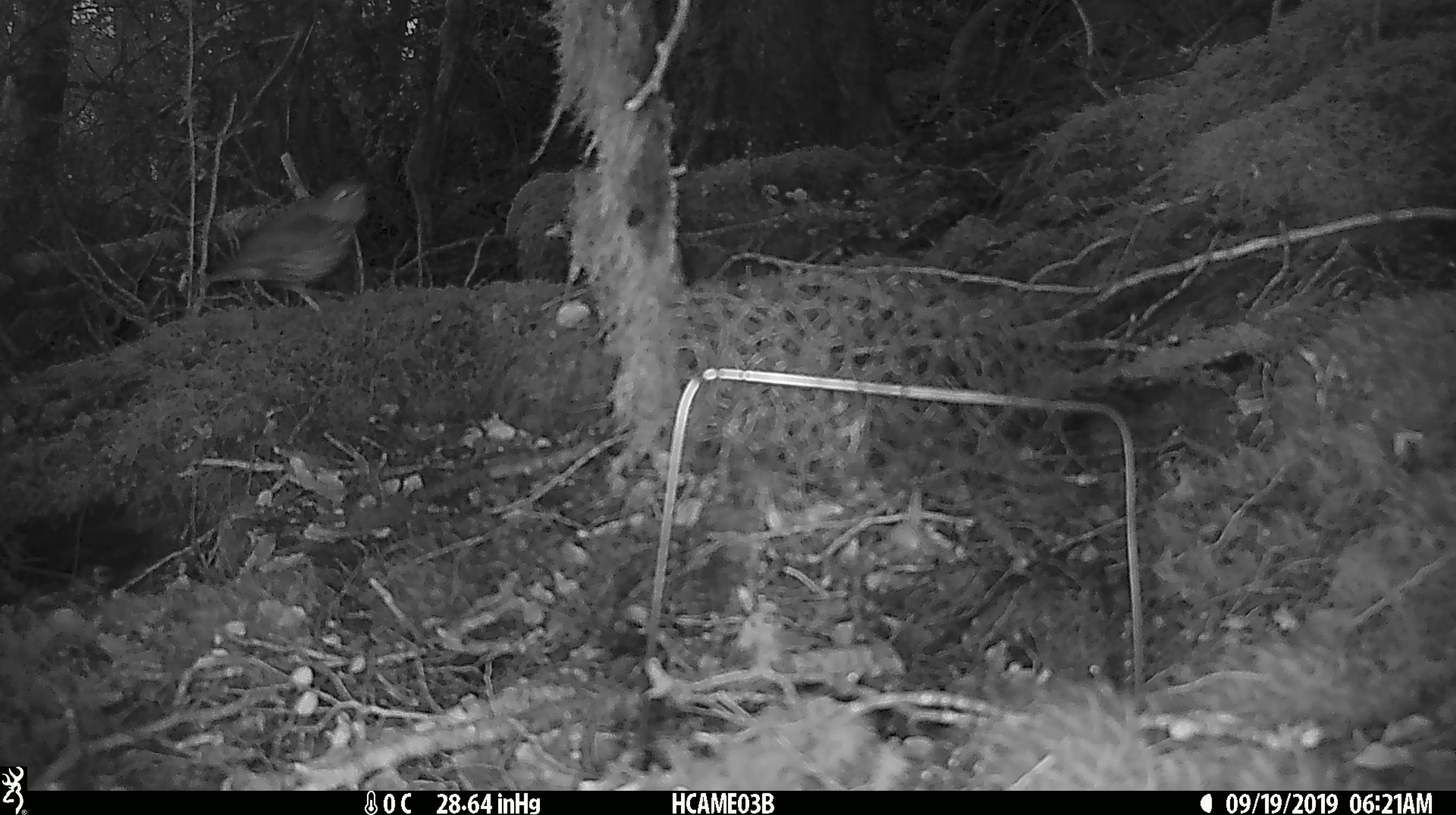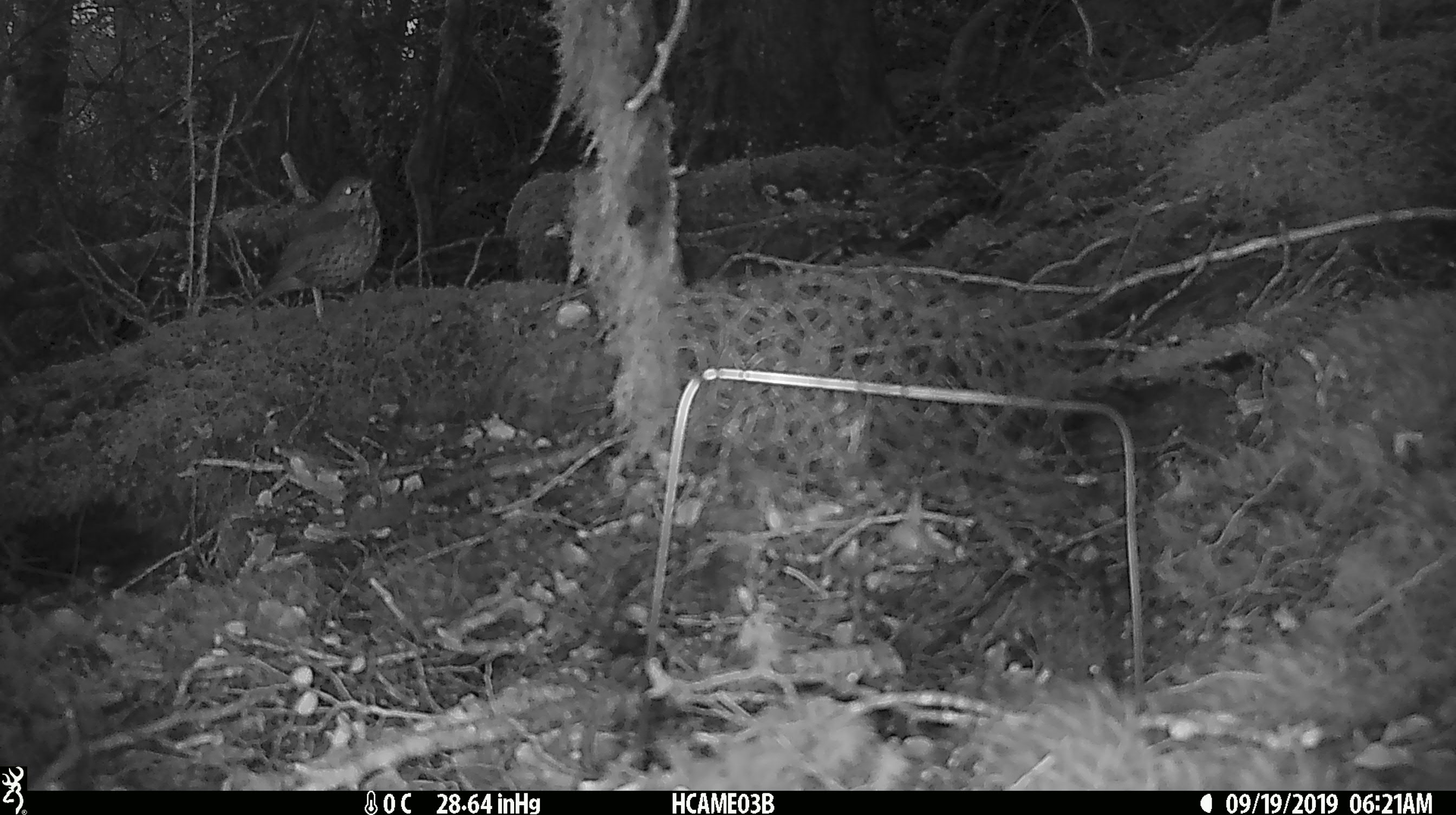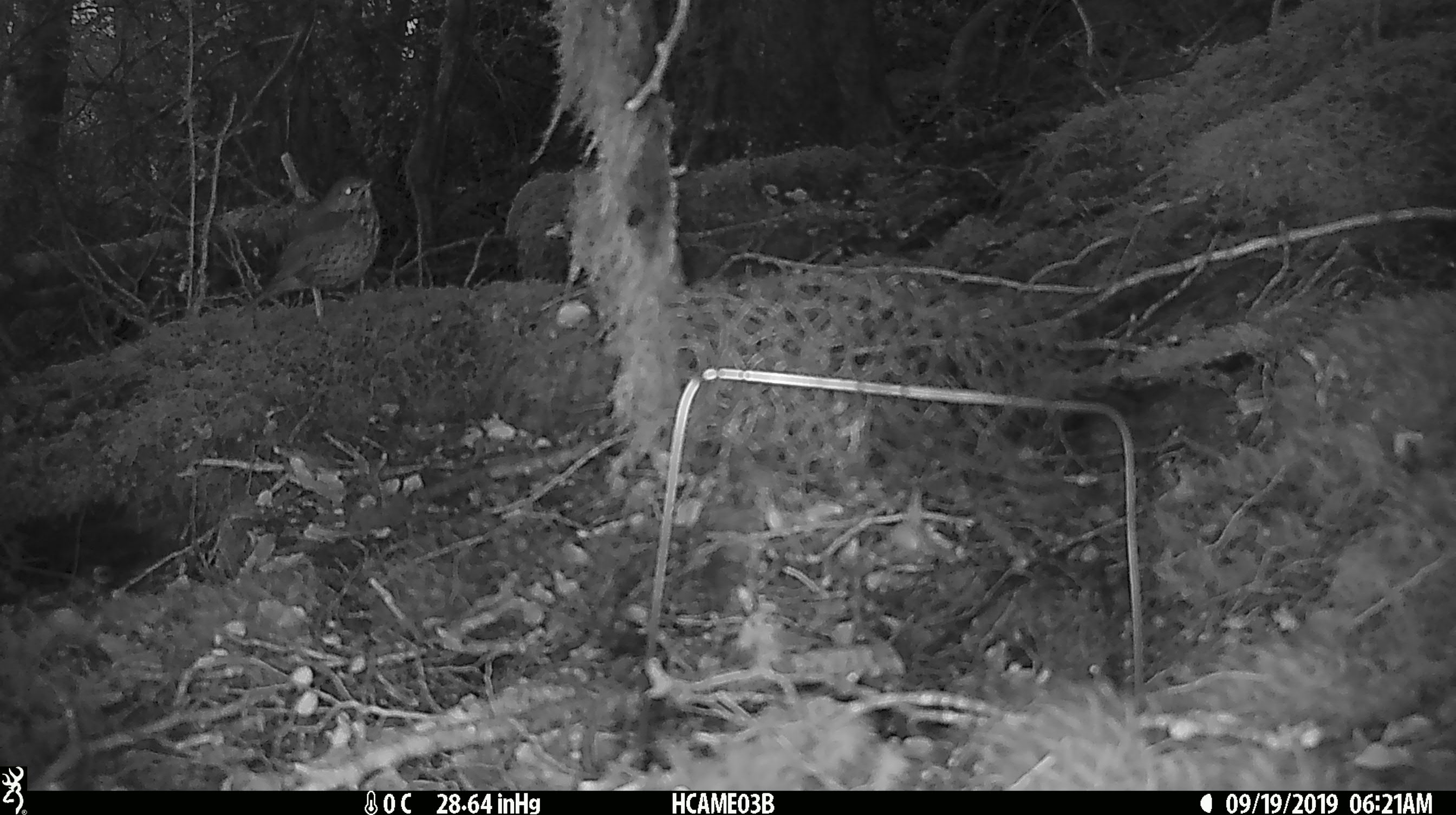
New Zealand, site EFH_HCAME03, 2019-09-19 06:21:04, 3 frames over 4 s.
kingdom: Animalia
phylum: Chordata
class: Aves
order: Passeriformes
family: Turdidae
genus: Turdus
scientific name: Turdus philomelos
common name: song thrush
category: thrush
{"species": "thrush (song thrush) (Turdus philomelos)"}